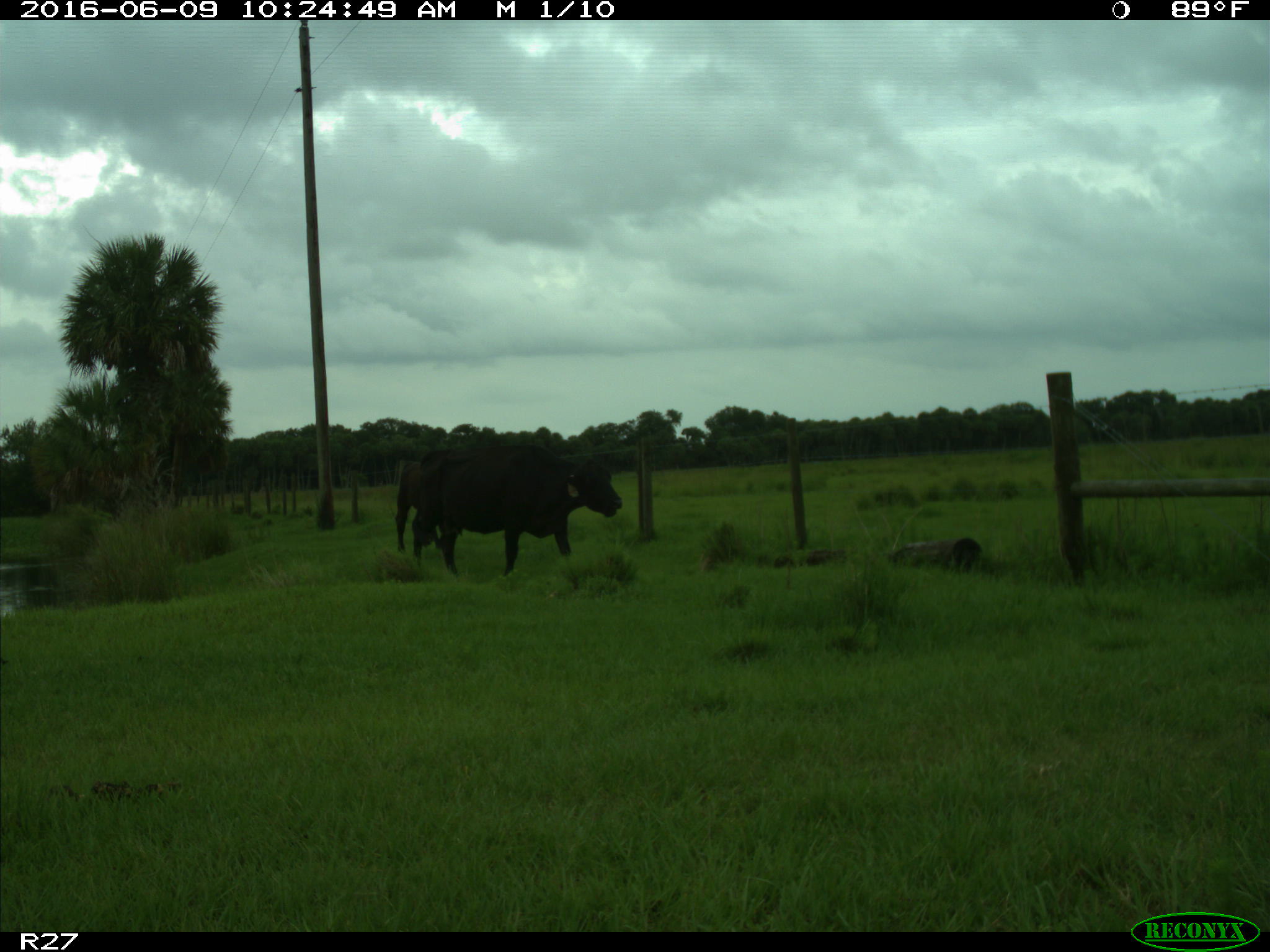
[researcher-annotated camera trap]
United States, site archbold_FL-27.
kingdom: Animalia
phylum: Chordata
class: Mammalia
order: Artiodactyla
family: Bovidae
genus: Bos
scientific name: Bos taurus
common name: domestic cow